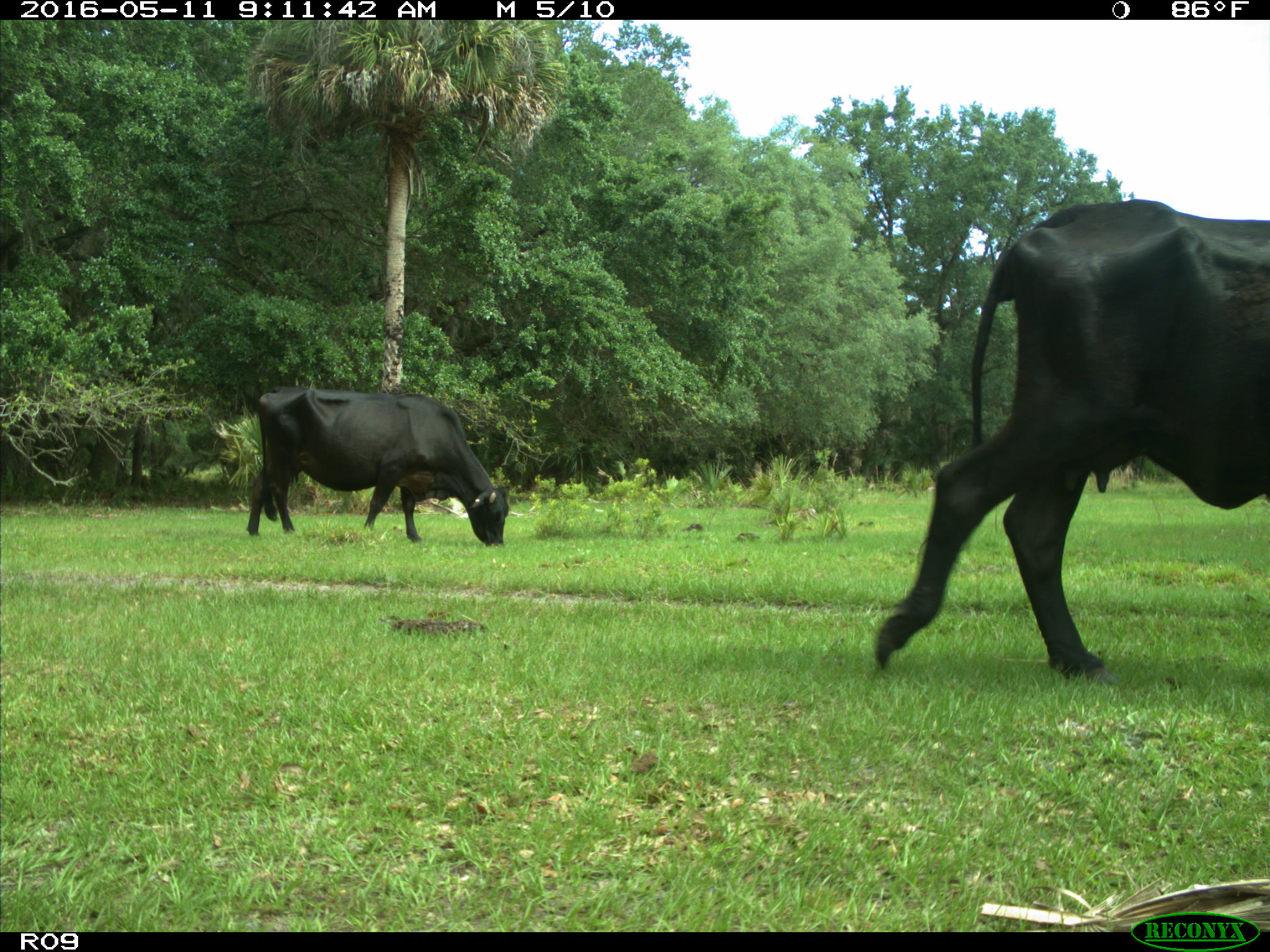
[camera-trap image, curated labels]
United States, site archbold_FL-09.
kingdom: Animalia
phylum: Chordata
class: Mammalia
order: Artiodactyla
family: Bovidae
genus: Bos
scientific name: Bos taurus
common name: domestic cow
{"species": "Bos taurus (domestic cow)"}